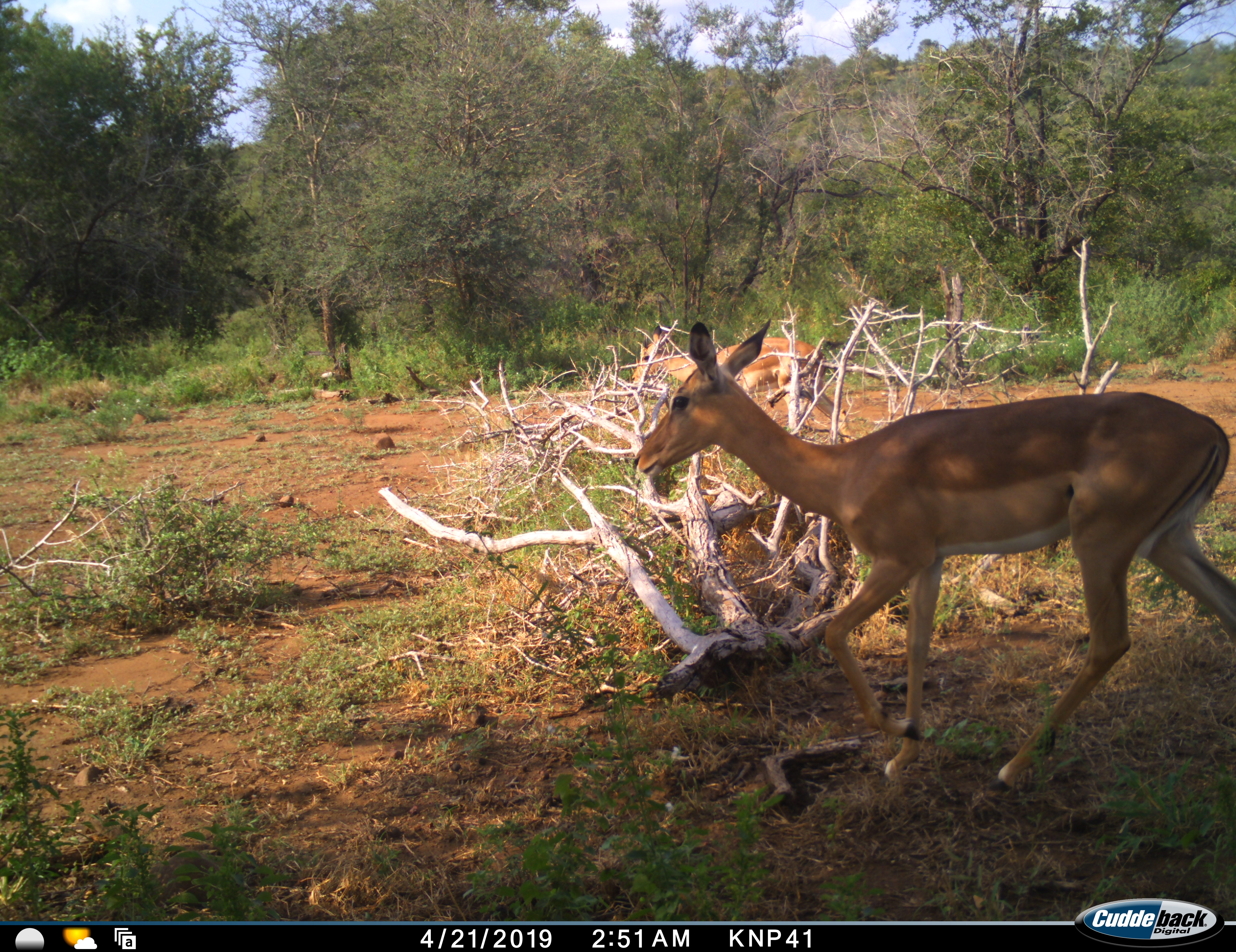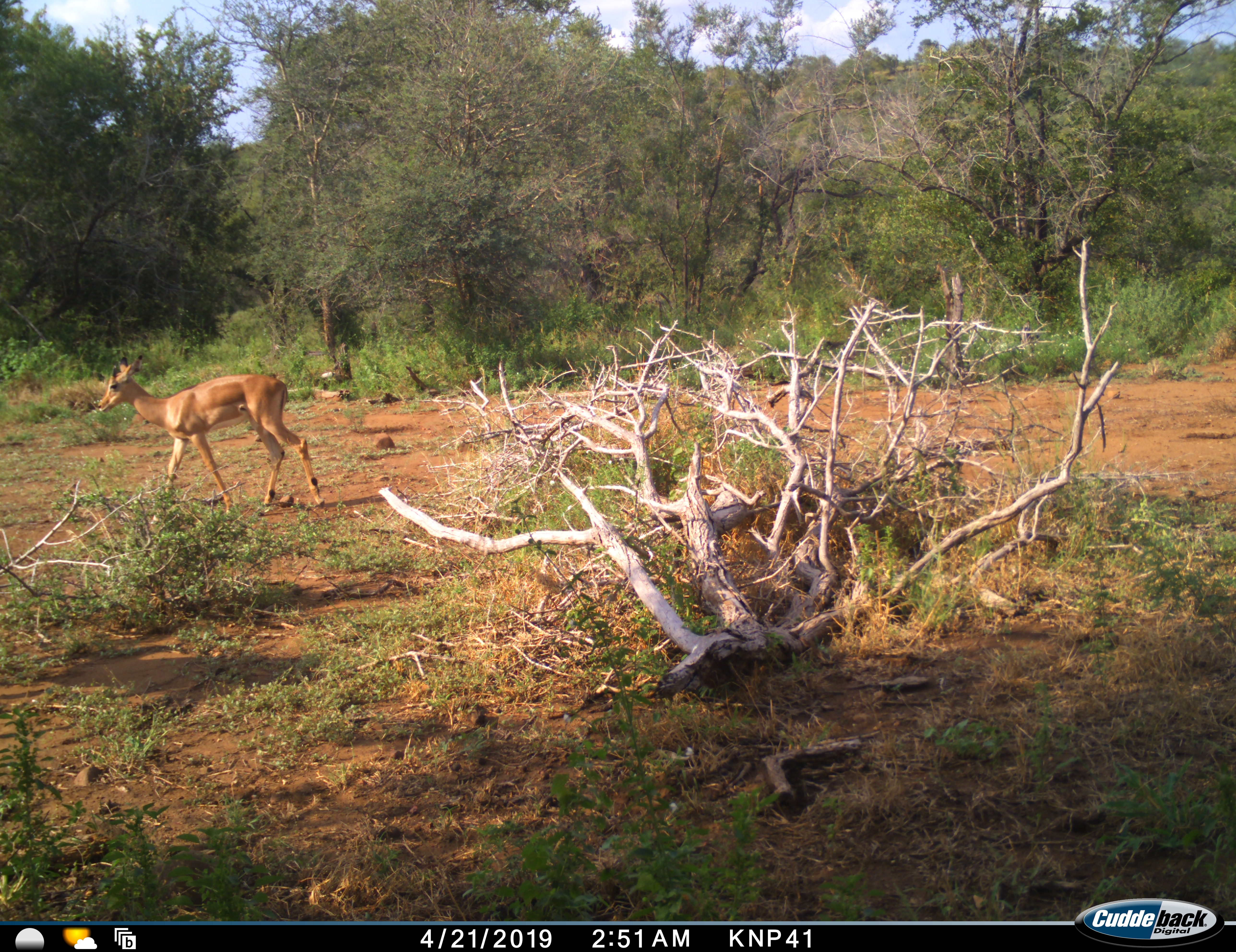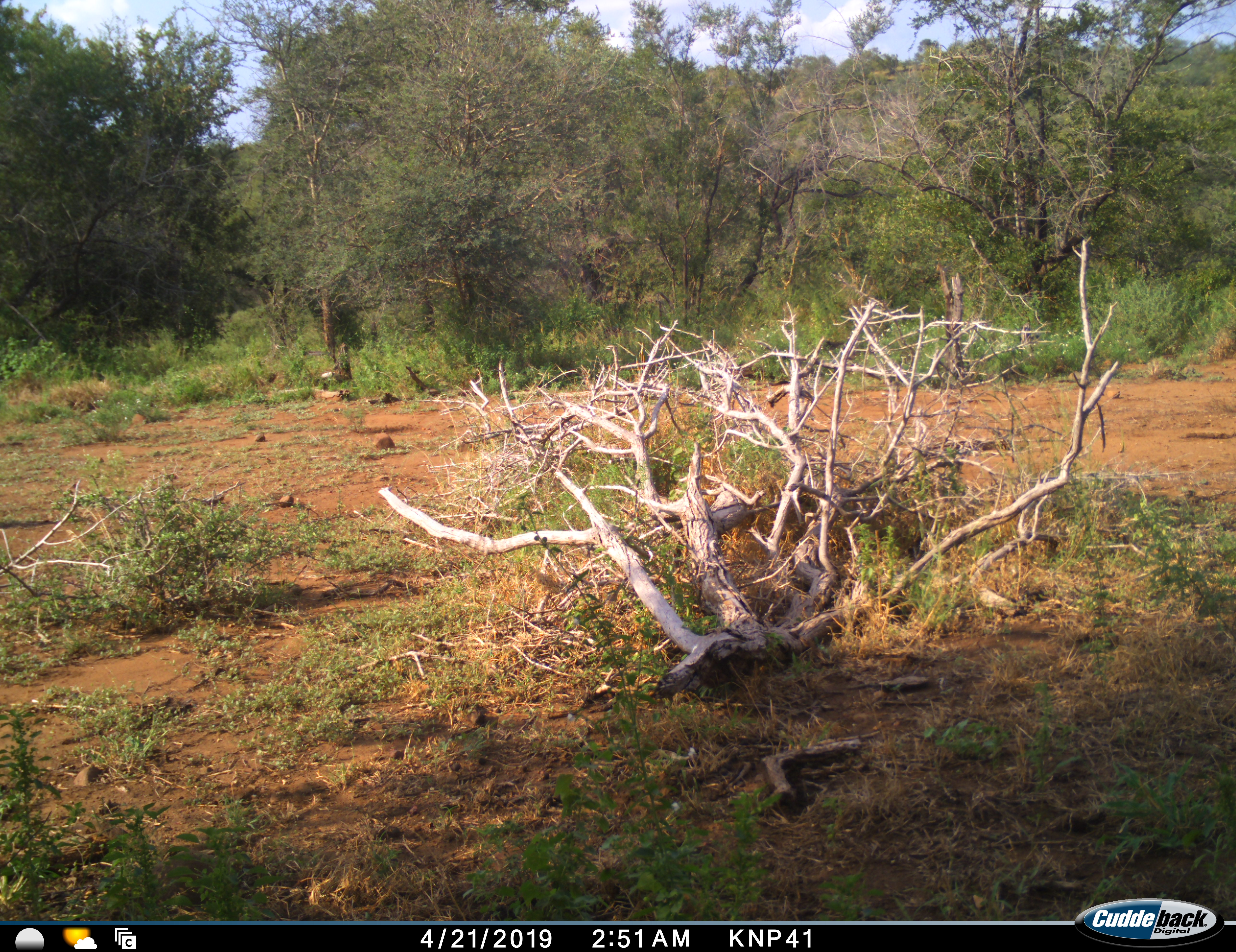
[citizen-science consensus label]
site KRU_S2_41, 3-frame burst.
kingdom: Animalia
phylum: Chordata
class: Mammalia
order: Artiodactyla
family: Bovidae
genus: Aepyceros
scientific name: Aepyceros melampus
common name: impala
Impala (Aepyceros melampus), count 1. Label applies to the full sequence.